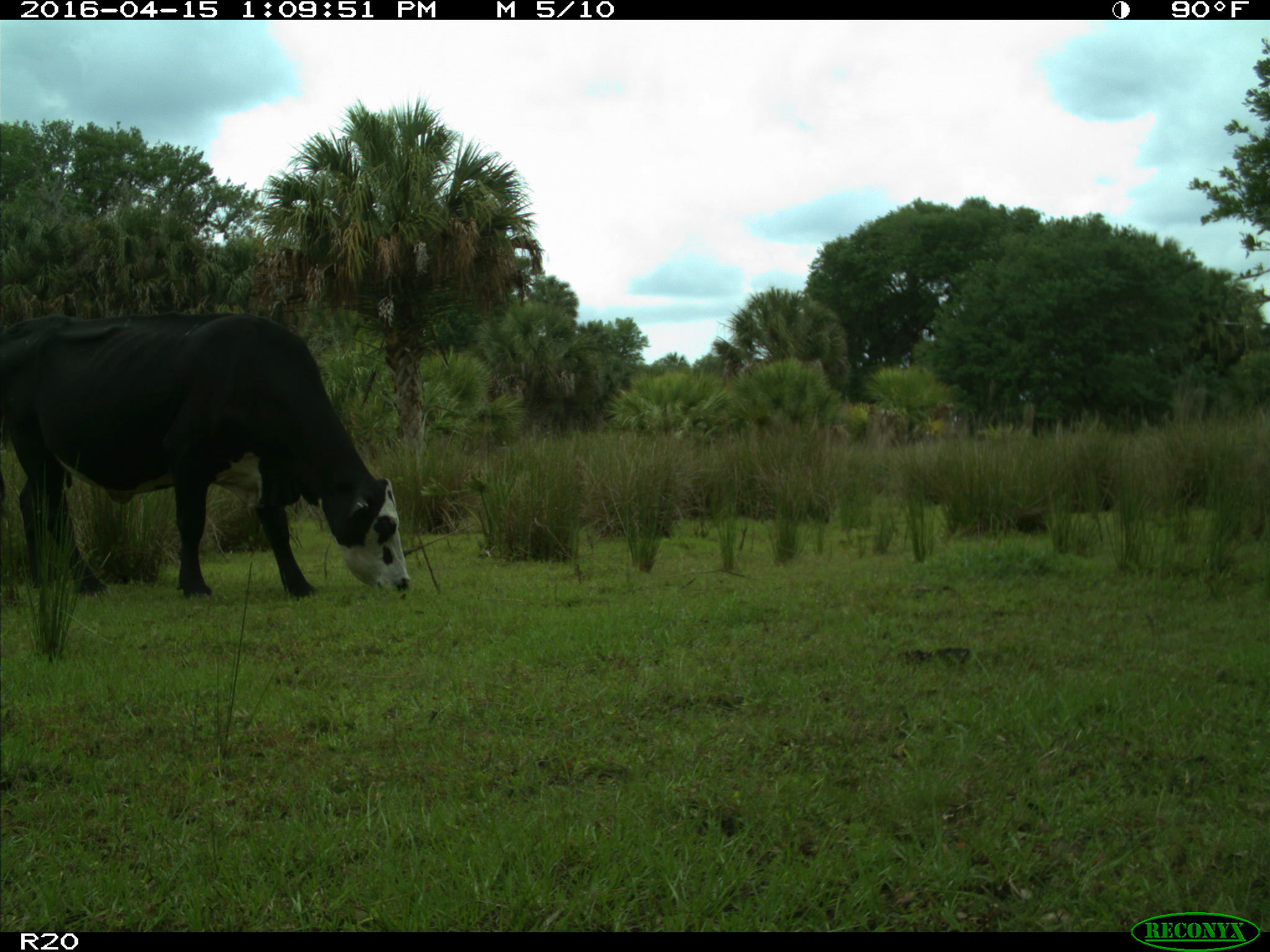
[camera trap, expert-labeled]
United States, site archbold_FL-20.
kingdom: Animalia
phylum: Chordata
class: Mammalia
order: Artiodactyla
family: Bovidae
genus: Bos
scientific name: Bos taurus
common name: domestic cow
Bos taurus (domestic cow).